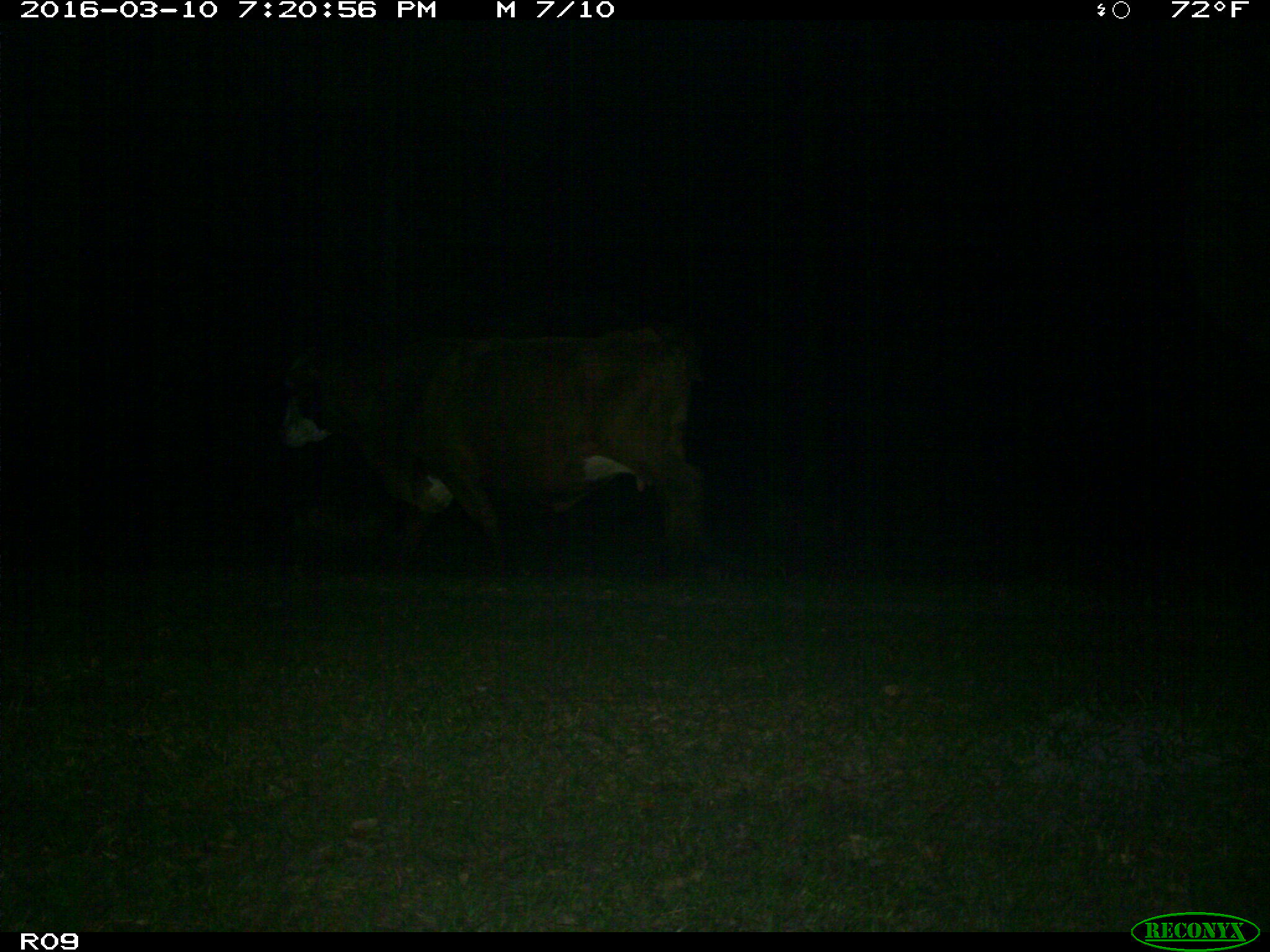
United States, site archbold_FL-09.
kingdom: Animalia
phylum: Chordata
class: Mammalia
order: Artiodactyla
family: Bovidae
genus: Bos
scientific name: Bos taurus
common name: domestic cow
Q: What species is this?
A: Bos taurus (domestic cow).